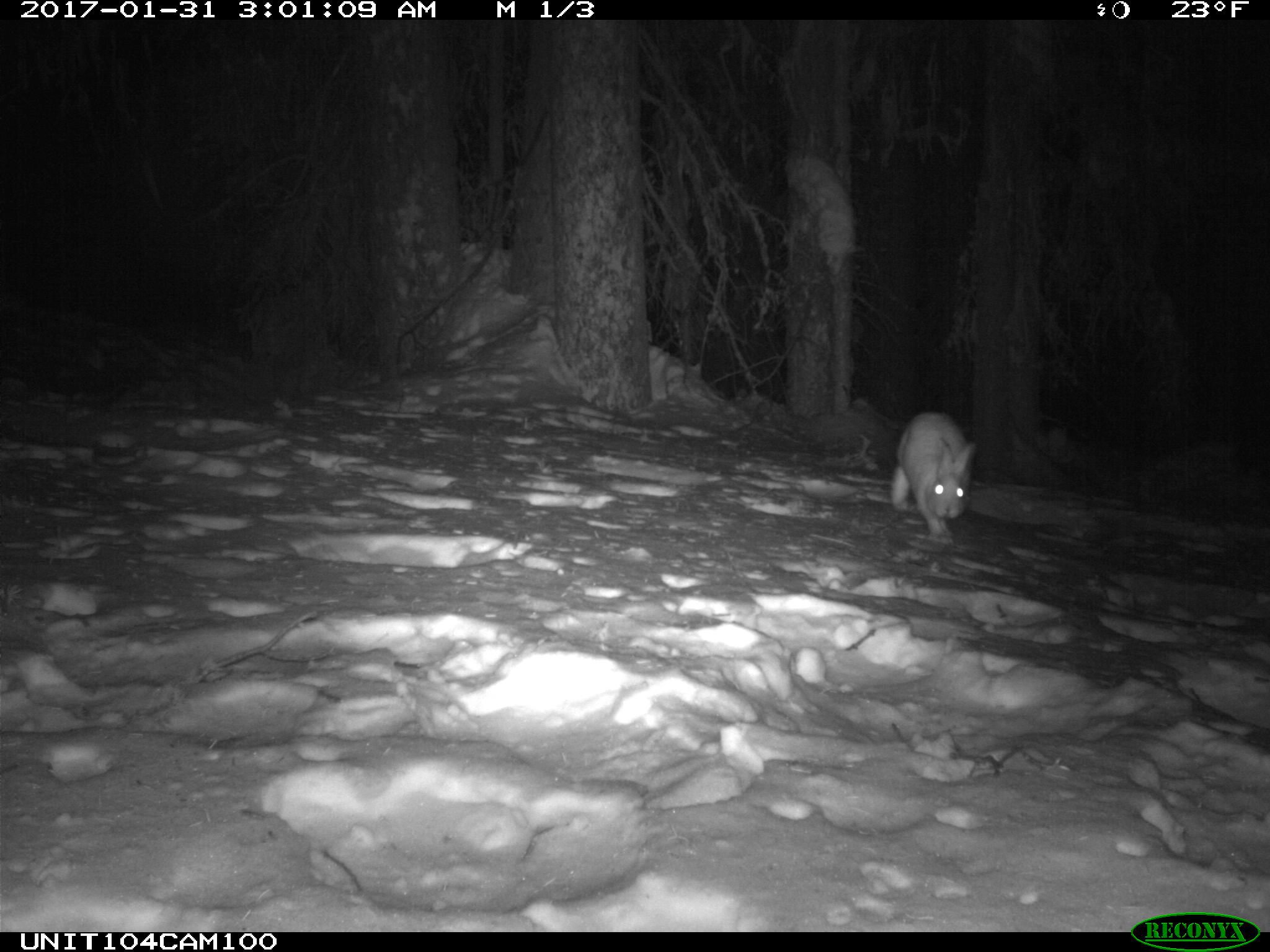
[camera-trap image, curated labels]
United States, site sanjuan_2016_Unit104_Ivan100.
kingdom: Animalia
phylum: Chordata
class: Mammalia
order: Lagomorpha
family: Leporidae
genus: Lepus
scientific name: Lepus americanus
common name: snowshoe hare